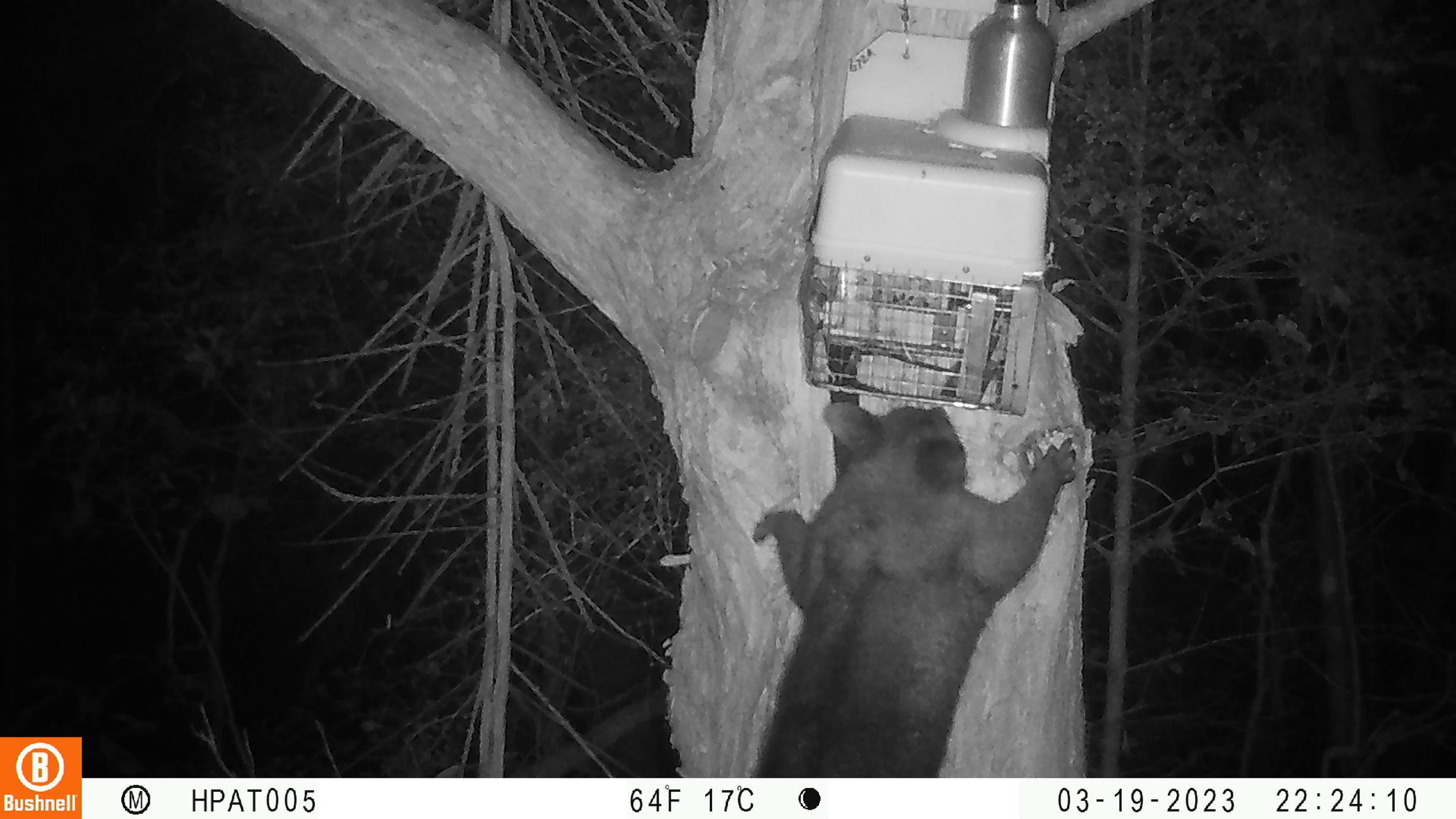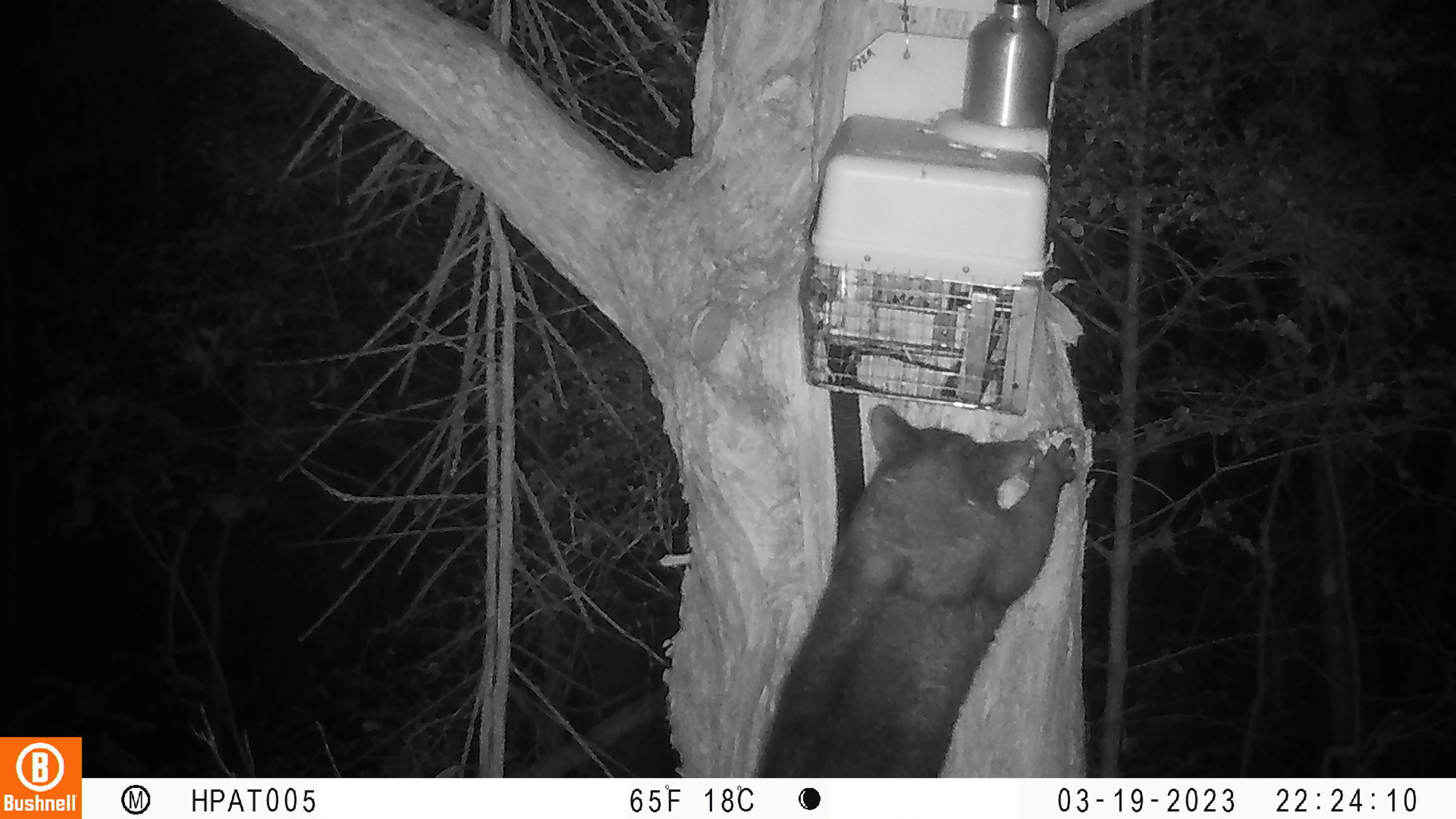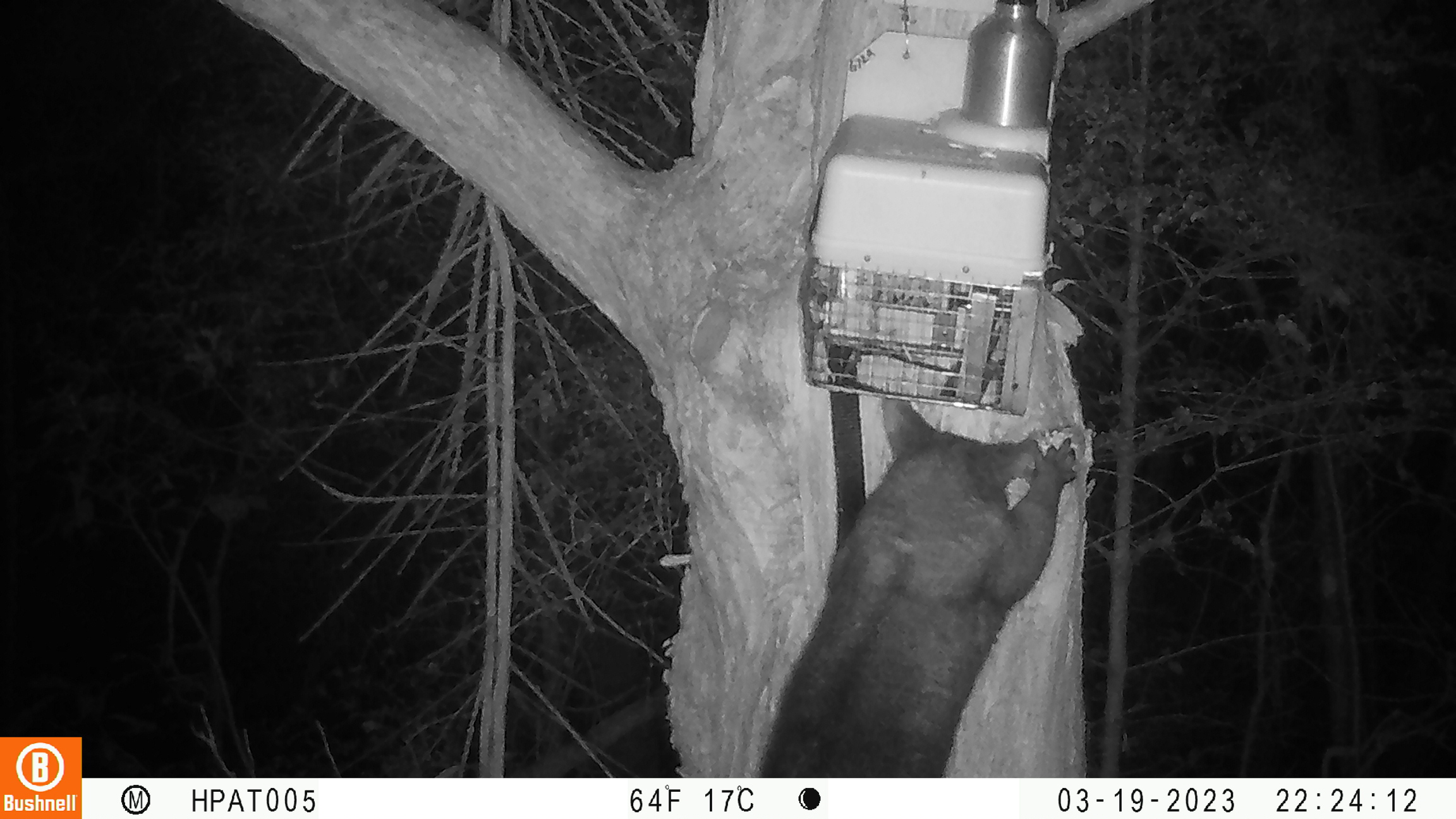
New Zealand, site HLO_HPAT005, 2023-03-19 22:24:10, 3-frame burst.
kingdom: Animalia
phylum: Chordata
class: Mammalia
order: Diprotodontia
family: Phalangeridae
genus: Trichosurus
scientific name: Trichosurus vulpecula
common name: common brushtail possum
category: possum